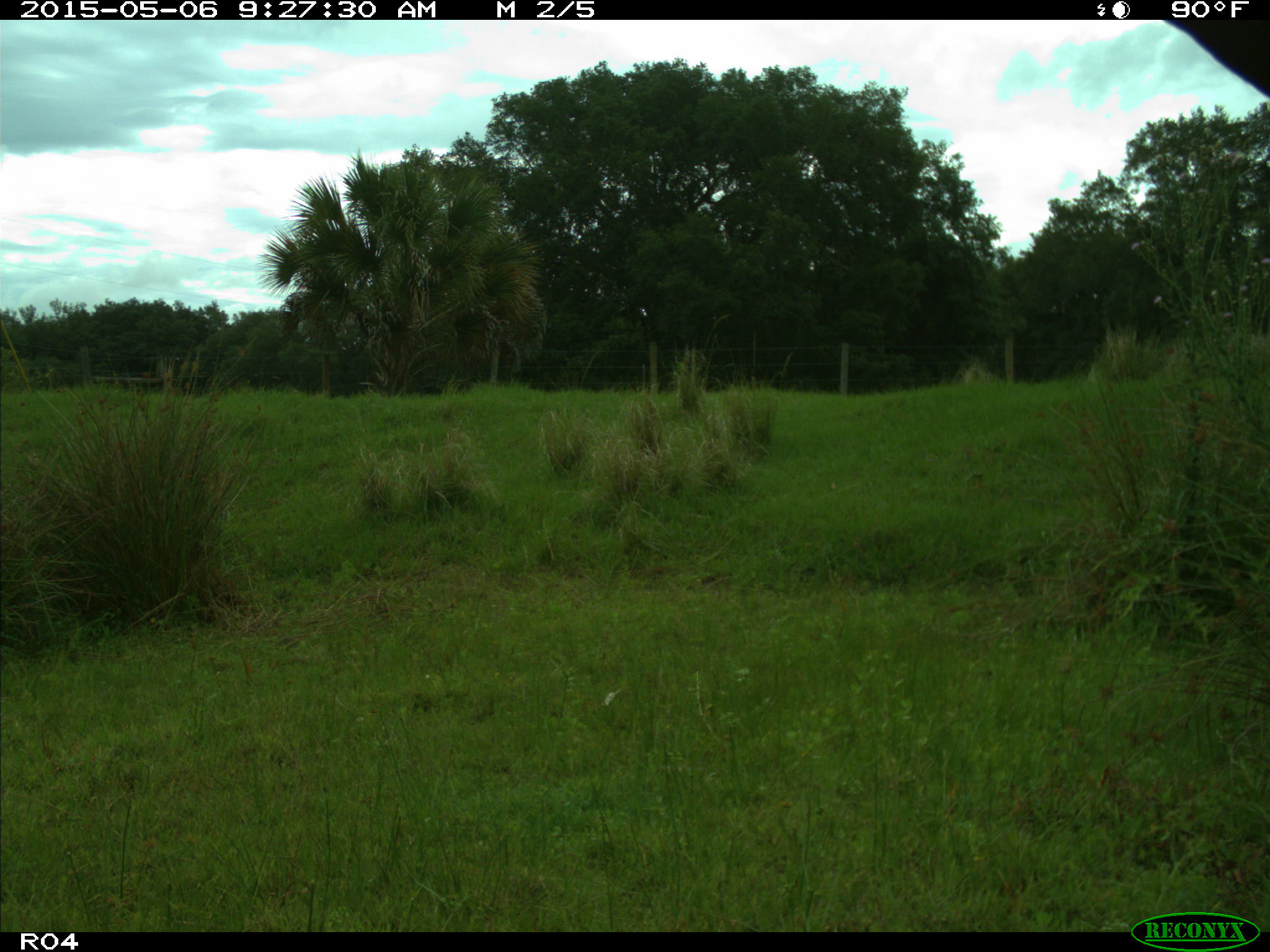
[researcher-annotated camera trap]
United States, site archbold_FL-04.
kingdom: Animalia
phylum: Chordata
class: Mammalia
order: Artiodactyla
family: Bovidae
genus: Bos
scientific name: Bos taurus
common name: domestic cow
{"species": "Bos taurus (domestic cow)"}